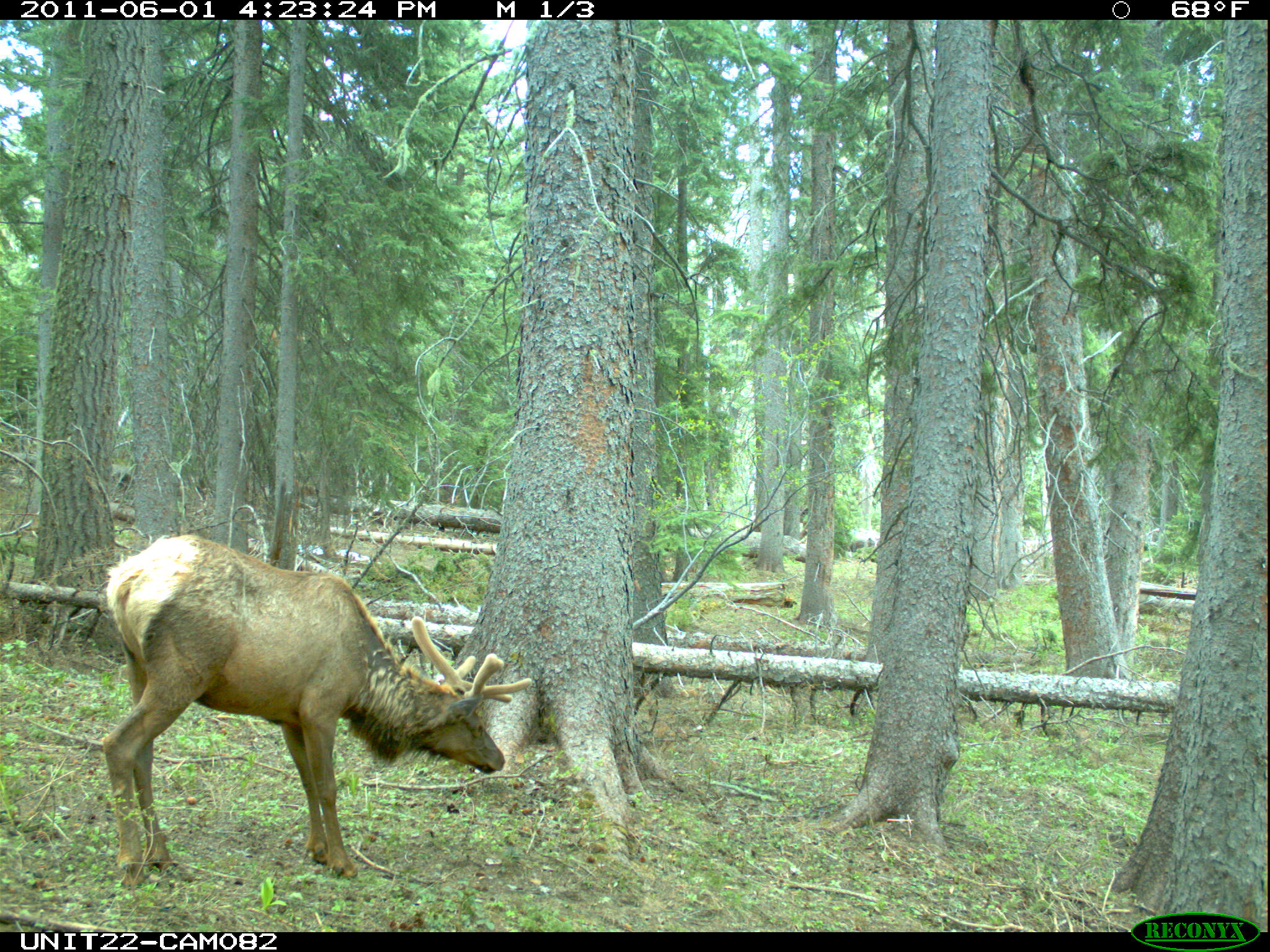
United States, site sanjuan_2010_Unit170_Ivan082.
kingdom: Animalia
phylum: Chordata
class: Mammalia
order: Artiodactyla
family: Cervidae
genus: Cervus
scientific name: Cervus elaphus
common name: red deer